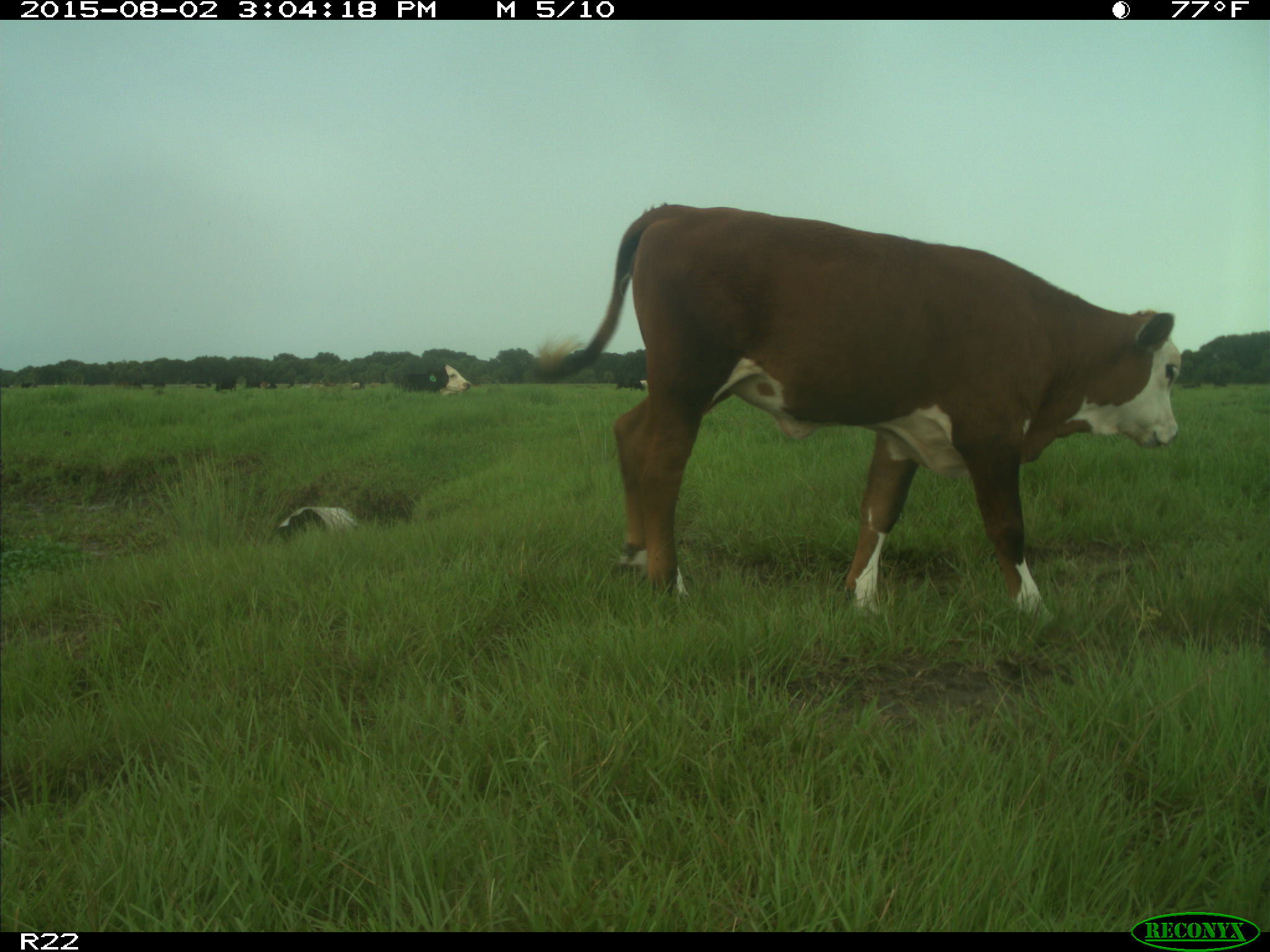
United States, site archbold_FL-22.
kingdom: Animalia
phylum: Chordata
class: Mammalia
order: Artiodactyla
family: Bovidae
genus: Bos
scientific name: Bos taurus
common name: domestic cow